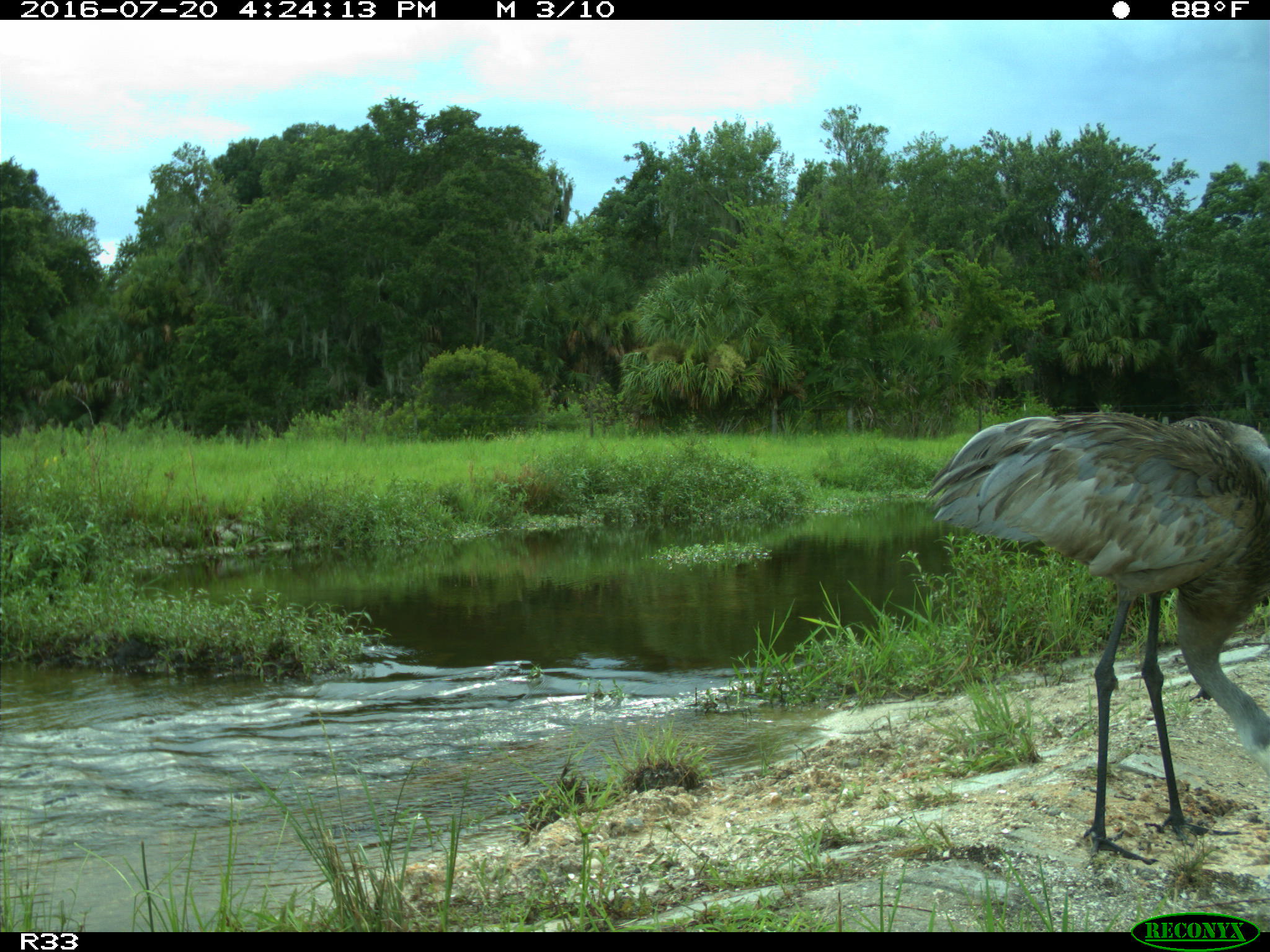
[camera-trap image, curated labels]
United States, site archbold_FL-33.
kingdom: Animalia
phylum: Chordata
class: Aves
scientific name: Aves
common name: birds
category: unidentified bird